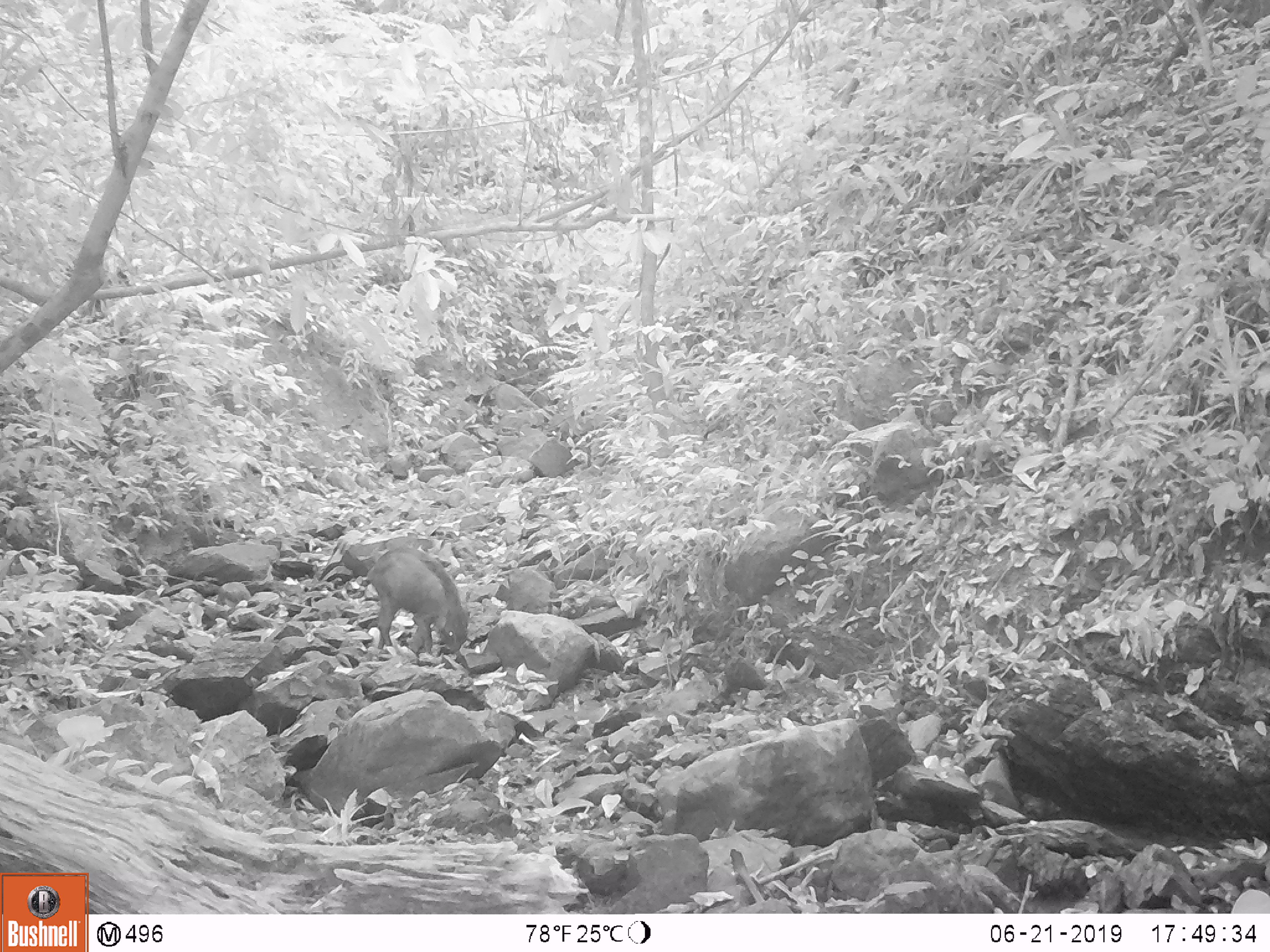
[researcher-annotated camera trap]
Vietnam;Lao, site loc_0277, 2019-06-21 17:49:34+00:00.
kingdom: Animalia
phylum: Chordata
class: Mammalia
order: Artiodactyla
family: Suidae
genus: Sus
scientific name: Sus scrofa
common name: eurasian wild pig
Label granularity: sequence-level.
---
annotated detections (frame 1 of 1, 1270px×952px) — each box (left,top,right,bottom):
eurasian wild pig: (364,545,472,657)